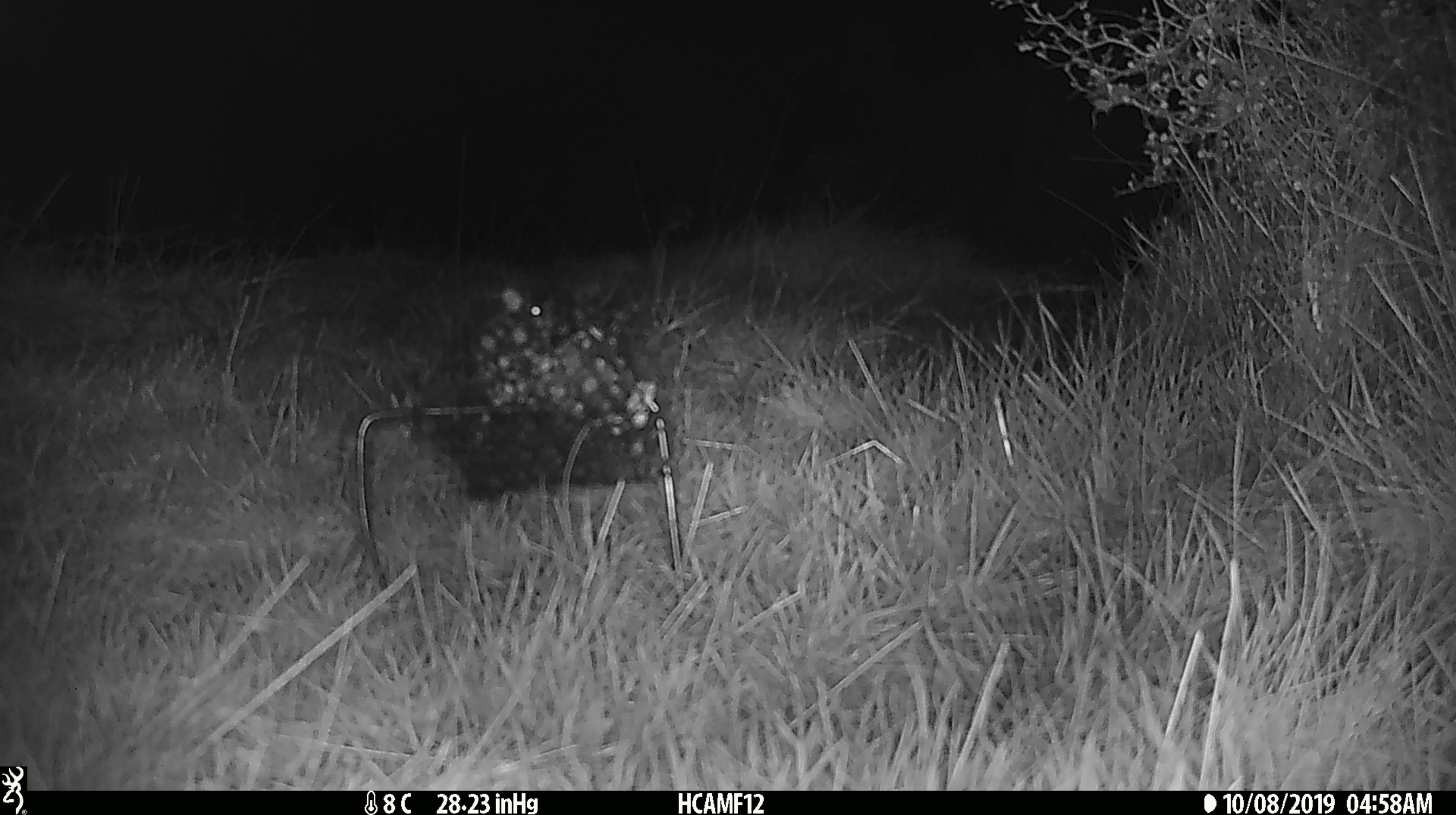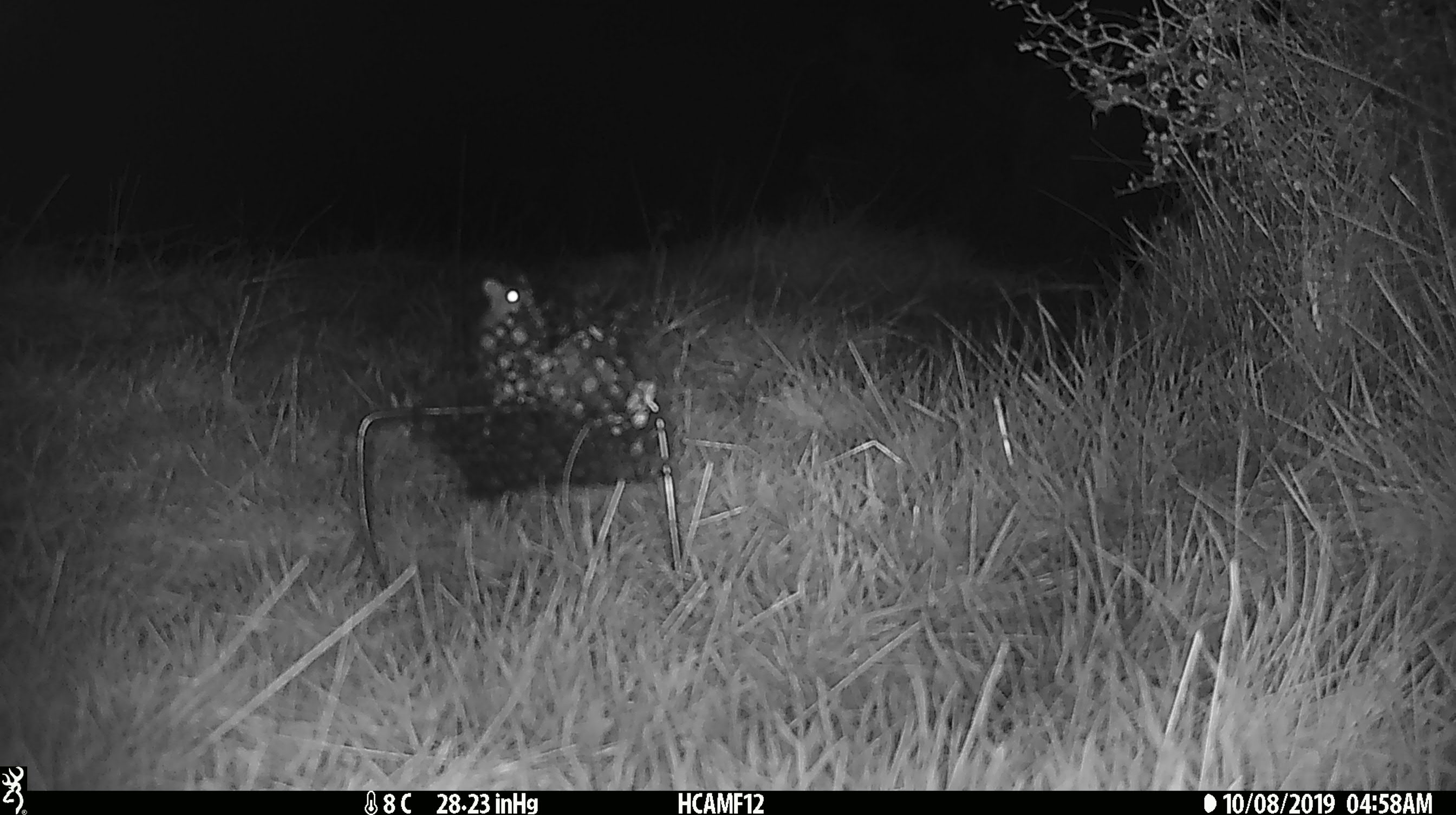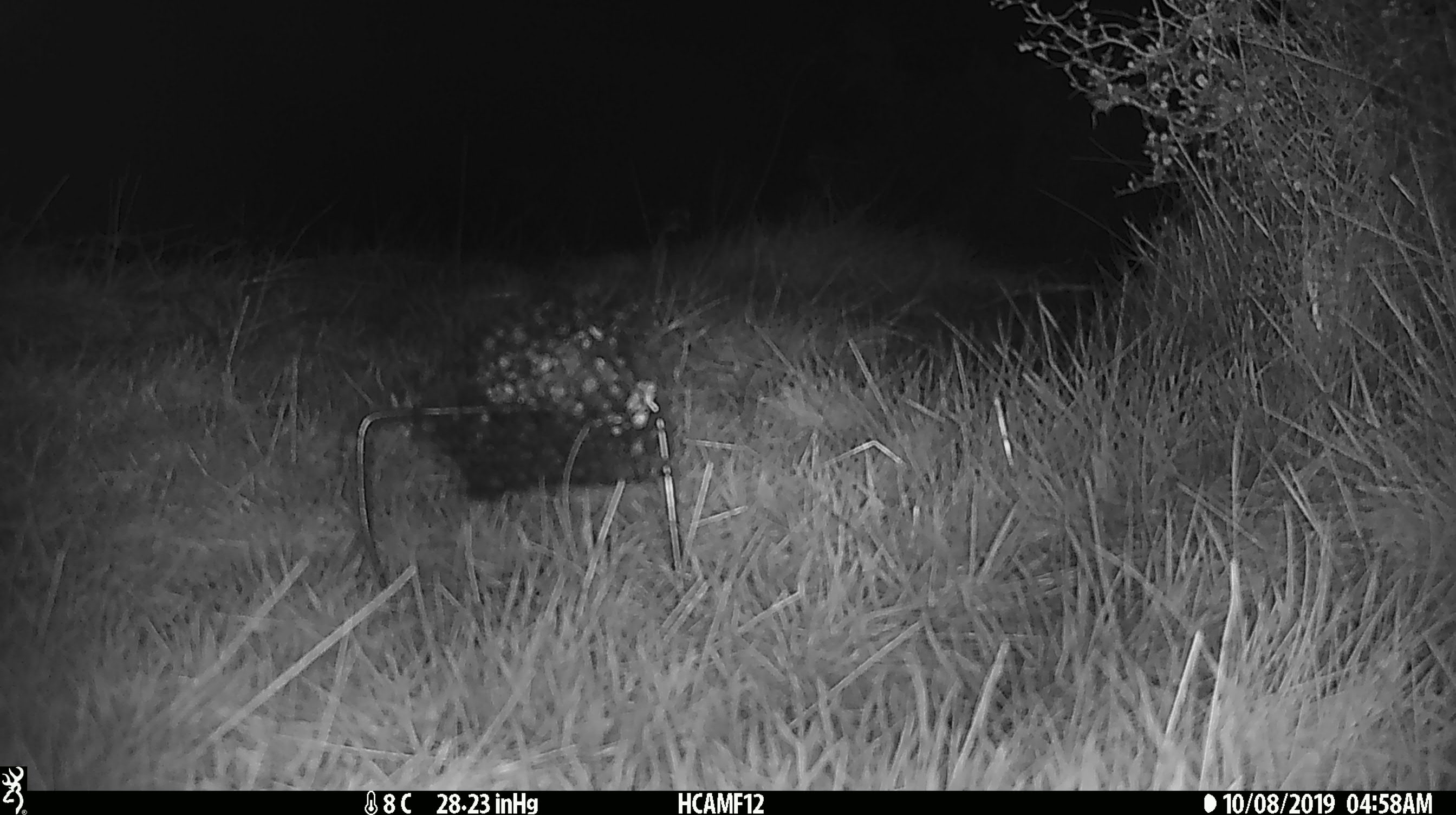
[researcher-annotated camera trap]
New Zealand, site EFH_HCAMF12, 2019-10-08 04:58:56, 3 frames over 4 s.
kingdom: Animalia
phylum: Chordata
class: Mammalia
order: Rodentia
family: Muridae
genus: Mus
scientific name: Mus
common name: mouse